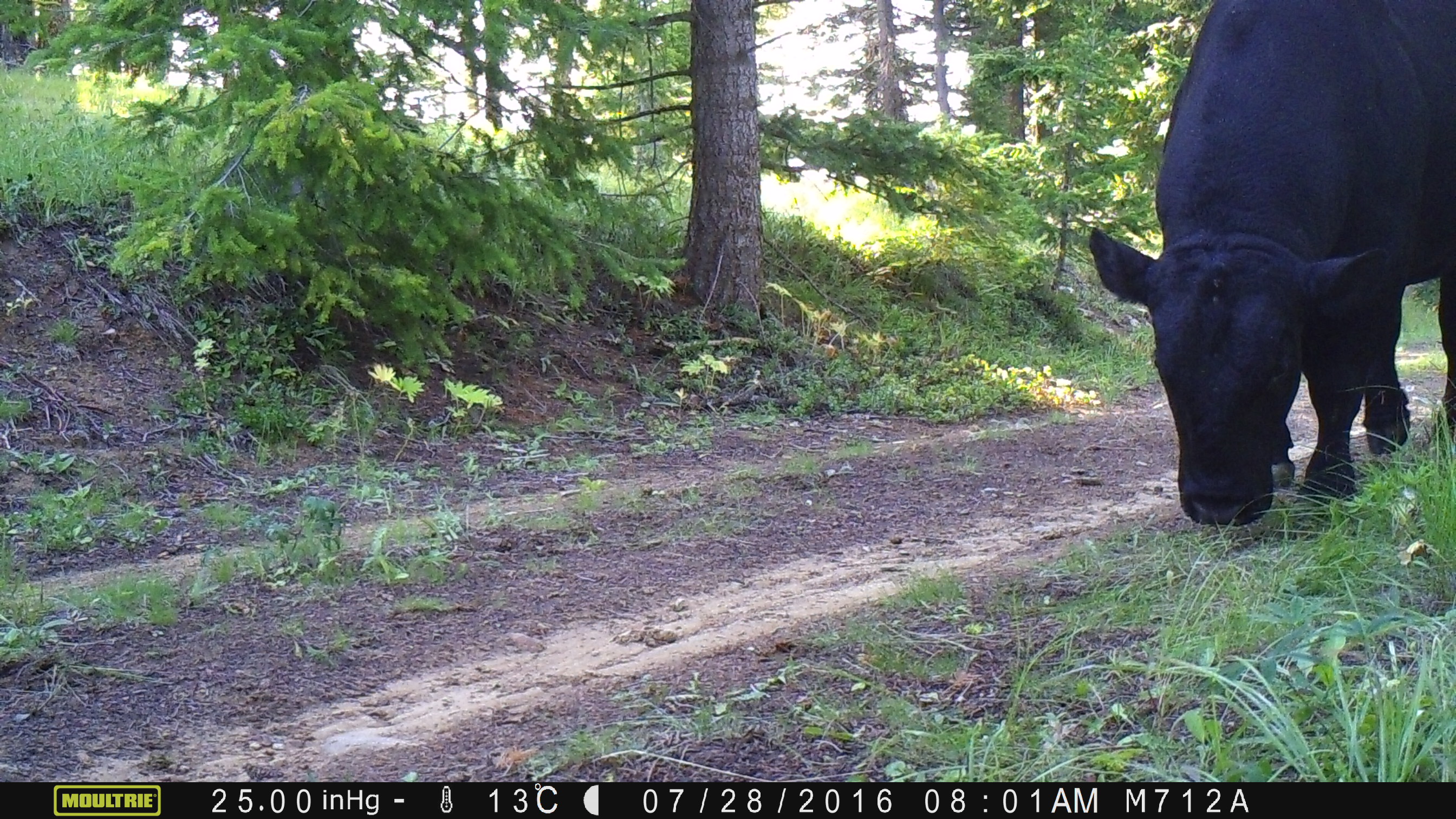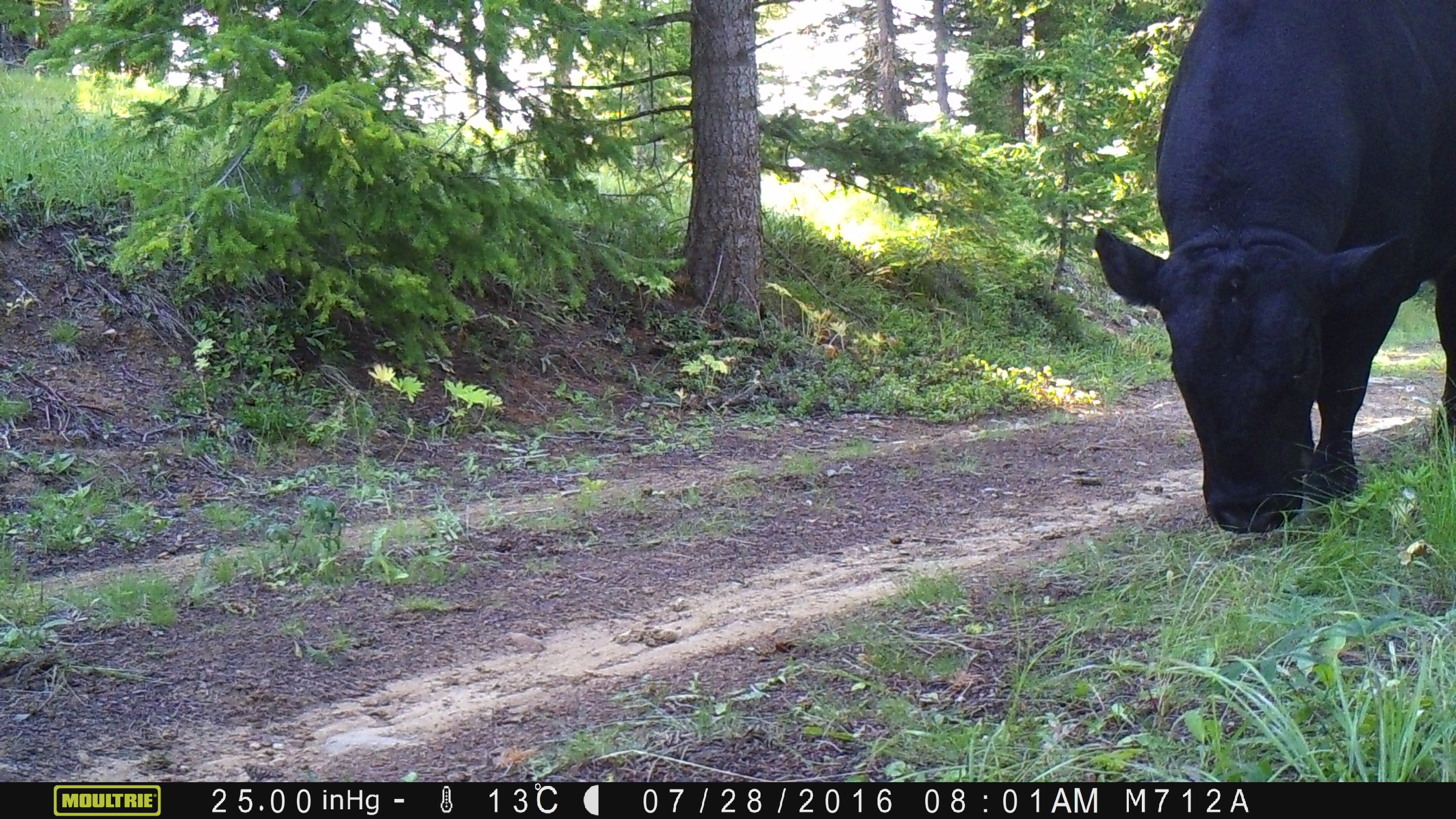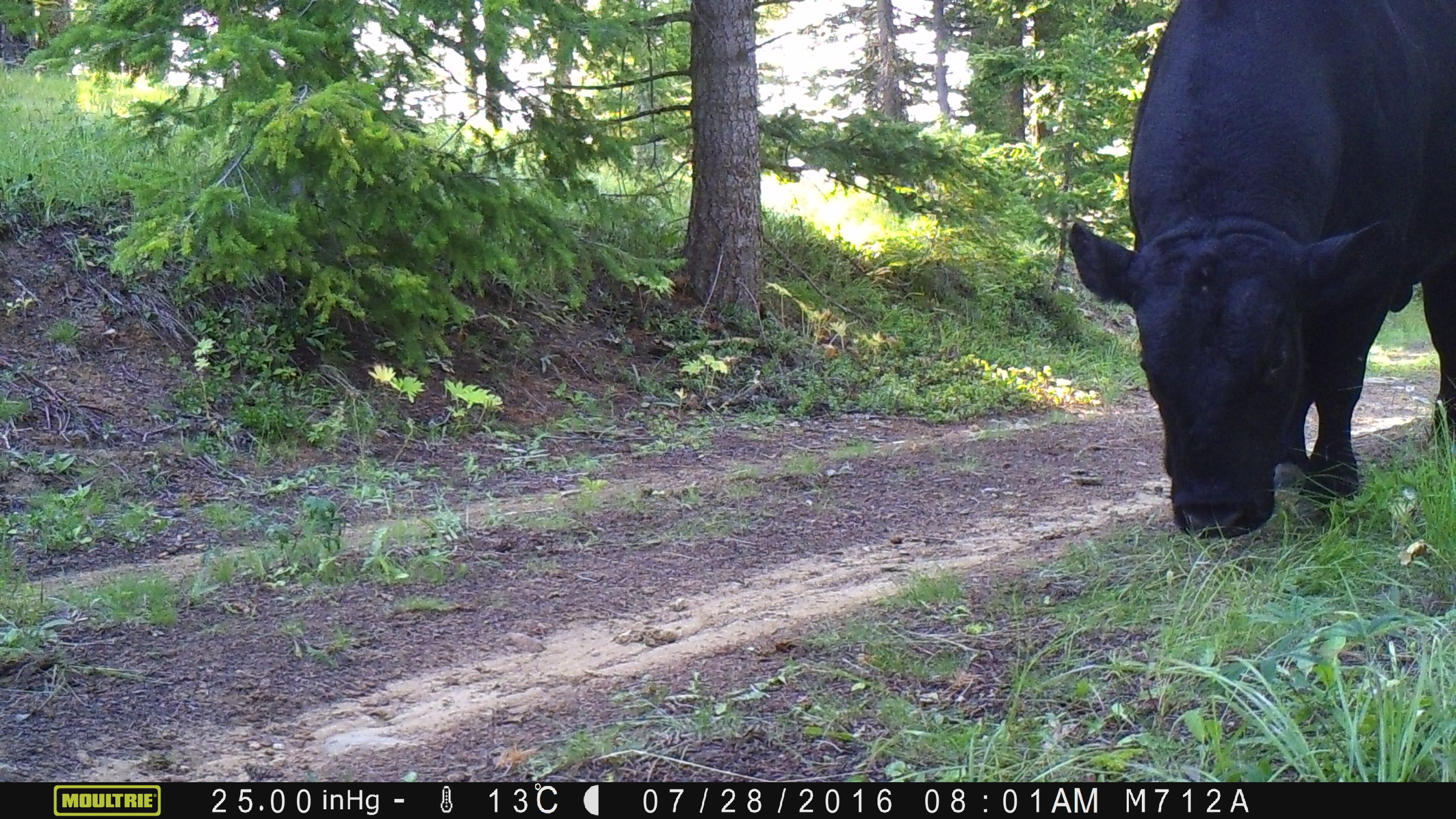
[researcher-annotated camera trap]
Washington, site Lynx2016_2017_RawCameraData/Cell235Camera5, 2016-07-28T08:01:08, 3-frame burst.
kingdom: Animalia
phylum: Chordata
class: Mammalia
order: Artiodactyla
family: Bovidae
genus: Bos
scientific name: Bos taurus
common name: domestic cattle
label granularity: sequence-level